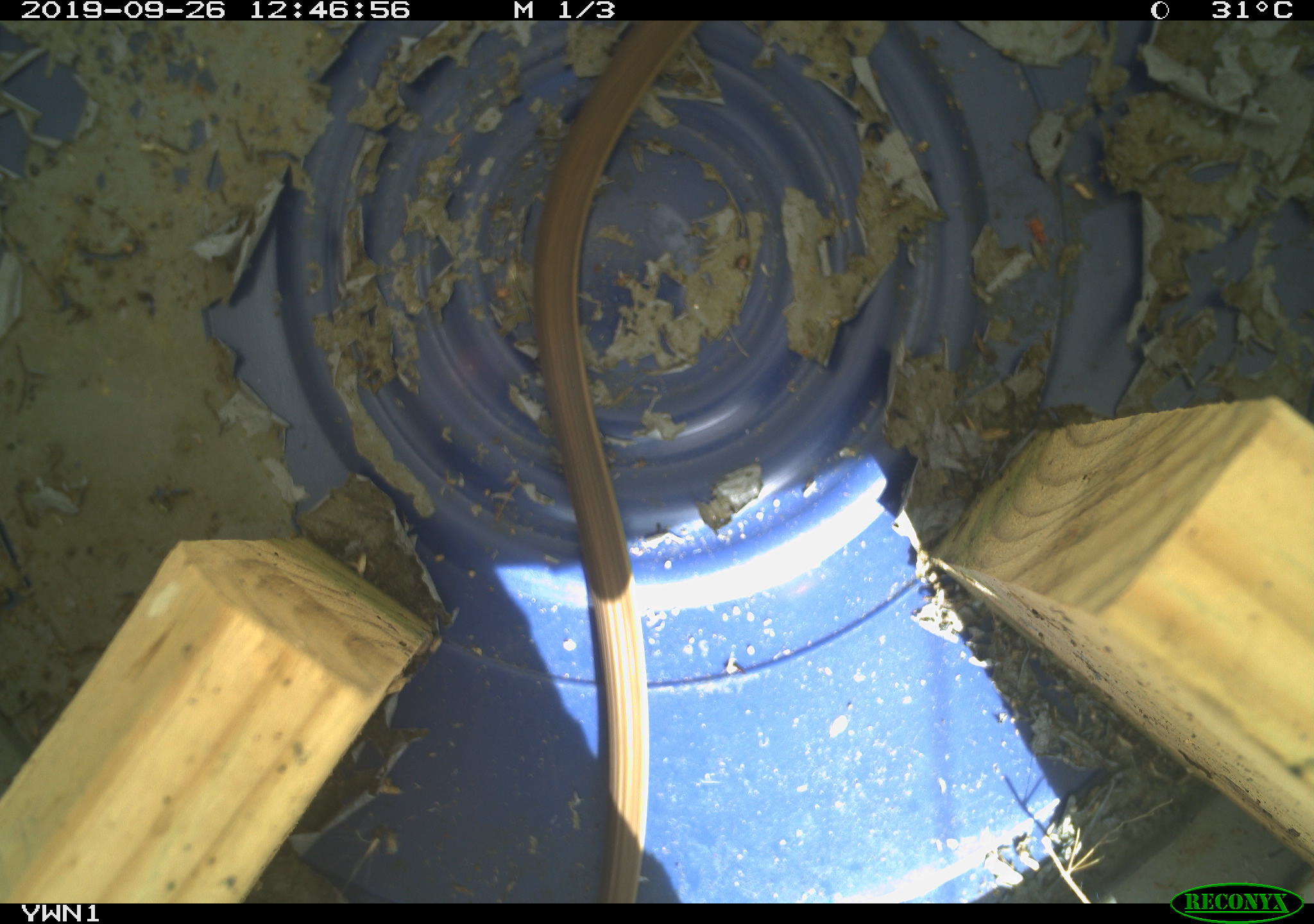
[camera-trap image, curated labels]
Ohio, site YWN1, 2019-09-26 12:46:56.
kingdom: Animalia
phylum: Chordata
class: Reptilia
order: Squamata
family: Colubridae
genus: Thamnophis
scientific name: Thamnophis sirtalis sirtalis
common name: eastern gartersnake